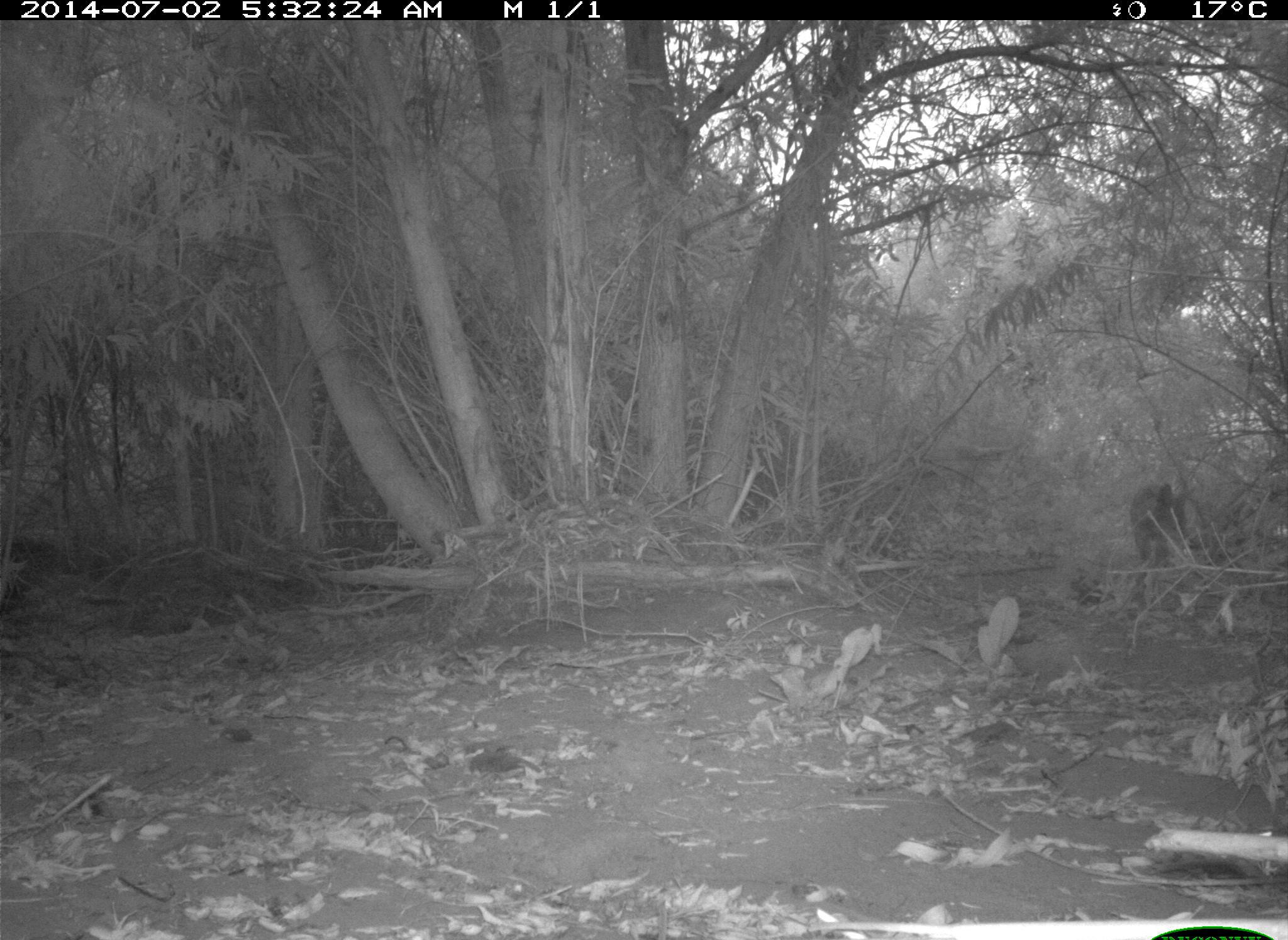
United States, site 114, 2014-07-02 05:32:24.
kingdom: Animalia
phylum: Chordata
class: Mammalia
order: Carnivora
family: Canidae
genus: Canis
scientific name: Canis latrans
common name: coyote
Coyote (Canis latrans).